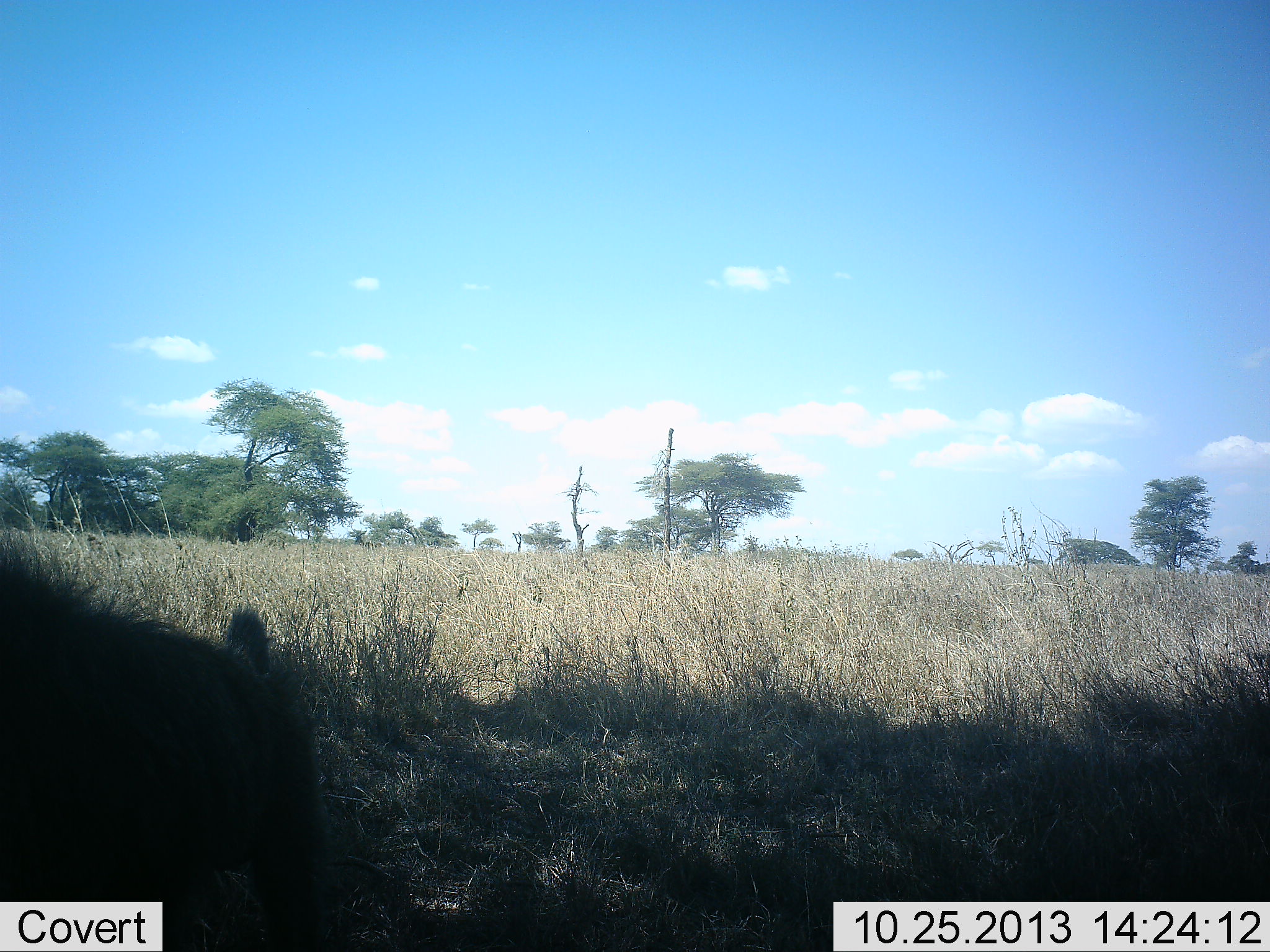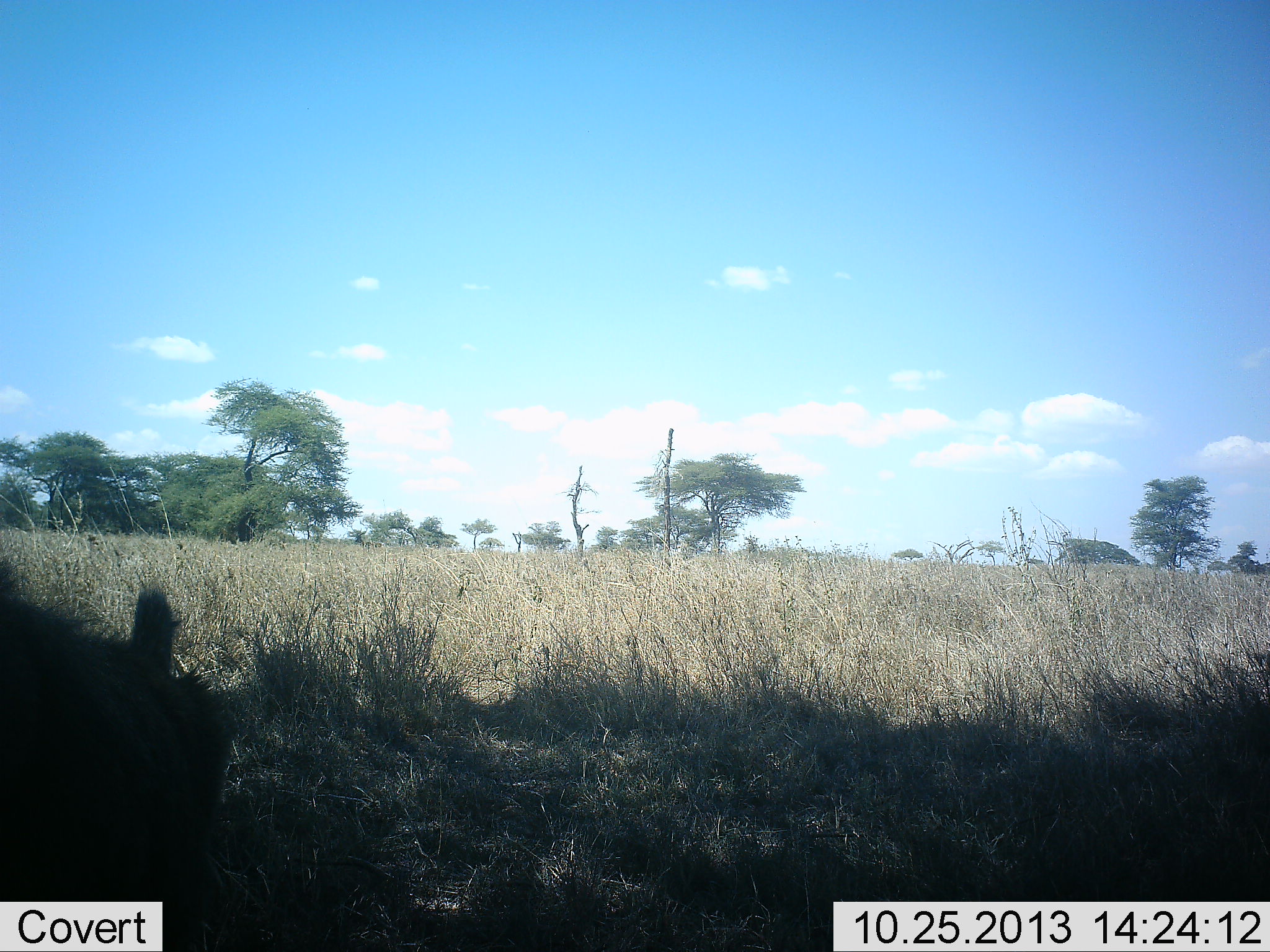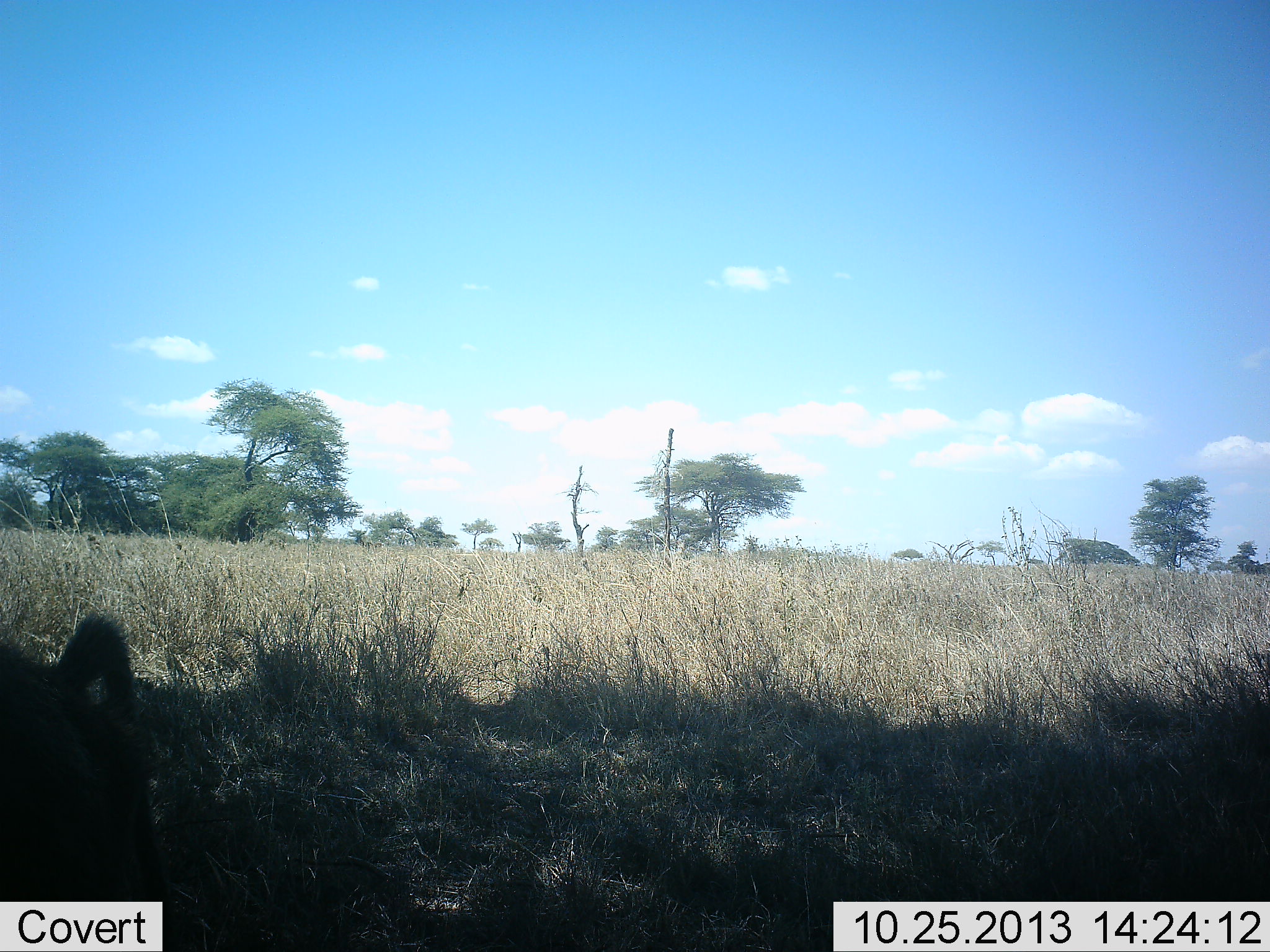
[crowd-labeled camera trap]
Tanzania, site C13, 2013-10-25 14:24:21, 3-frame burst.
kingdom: Animalia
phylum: Chordata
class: Mammalia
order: Primates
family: Cercopithecidae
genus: Papio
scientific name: Papio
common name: baboon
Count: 1.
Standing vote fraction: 22%.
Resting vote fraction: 0%.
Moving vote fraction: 78%.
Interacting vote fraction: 0%.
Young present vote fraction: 0%.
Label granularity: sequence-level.